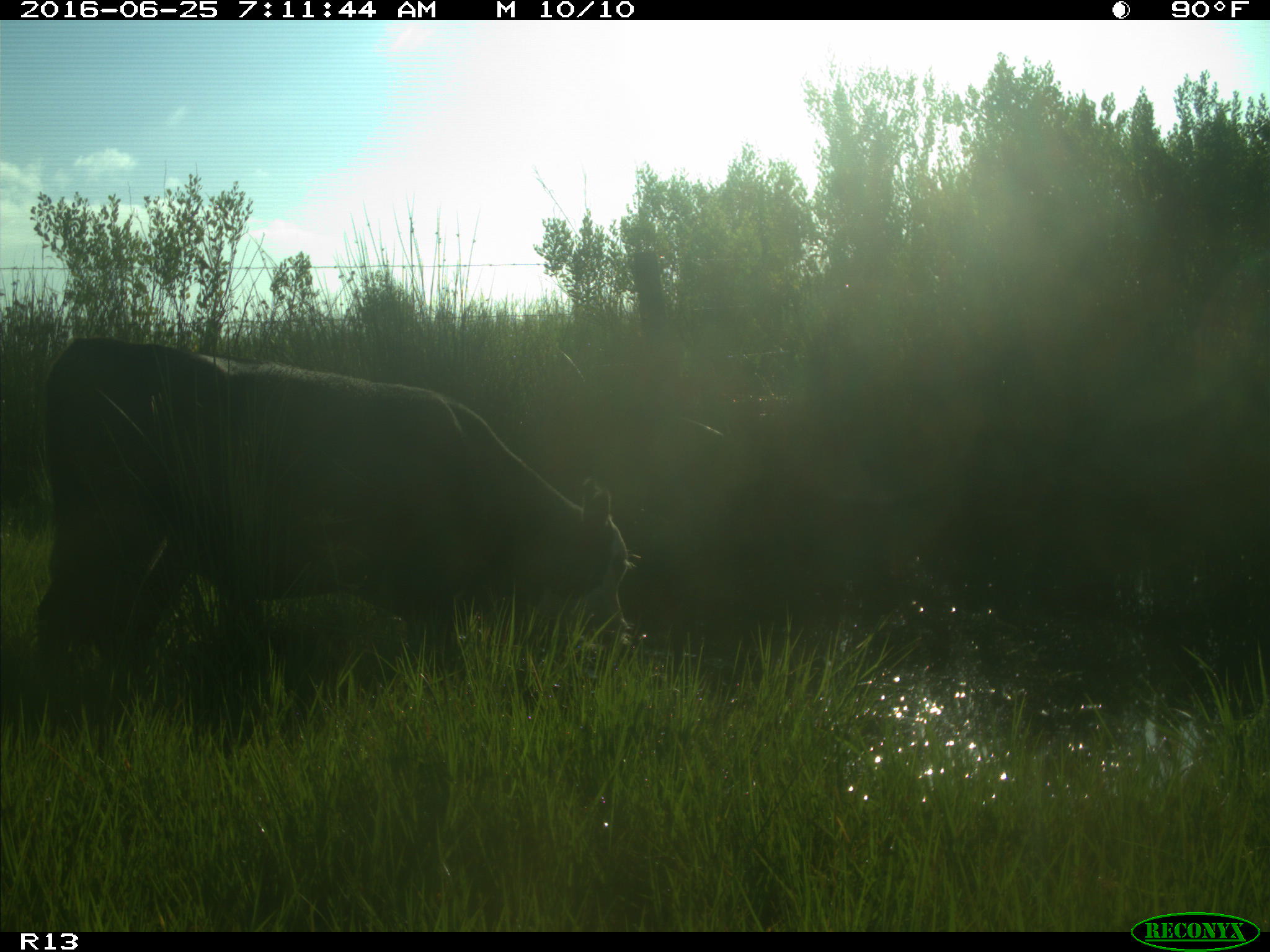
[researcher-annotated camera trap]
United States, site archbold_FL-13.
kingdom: Animalia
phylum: Chordata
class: Mammalia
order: Artiodactyla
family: Bovidae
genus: Bos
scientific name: Bos taurus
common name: domestic cow